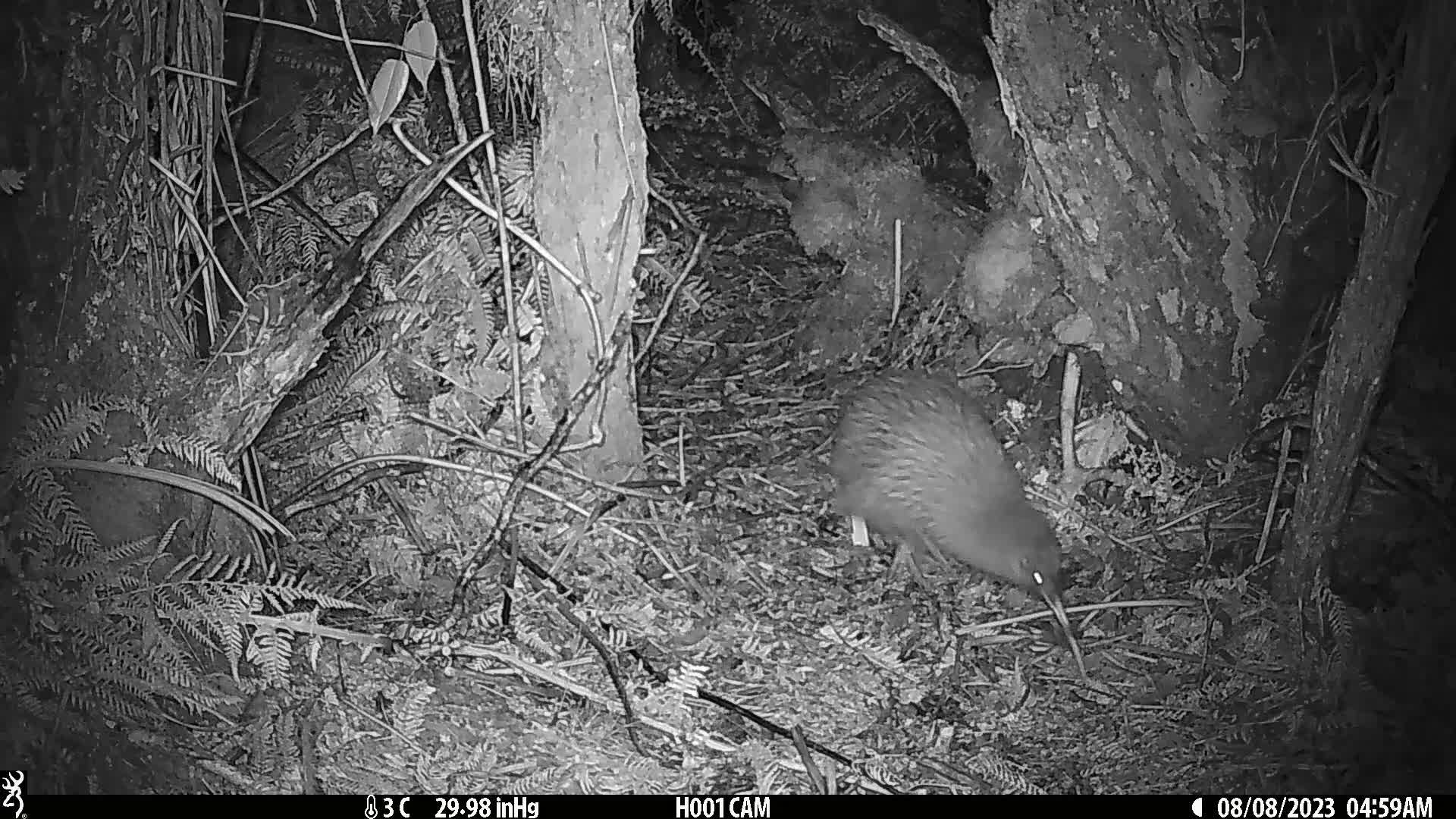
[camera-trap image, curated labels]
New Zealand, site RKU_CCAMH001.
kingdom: Animalia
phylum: Chordata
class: Aves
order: Apterygiformes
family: Apterygidae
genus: Apteryx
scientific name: Apteryx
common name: kiwi